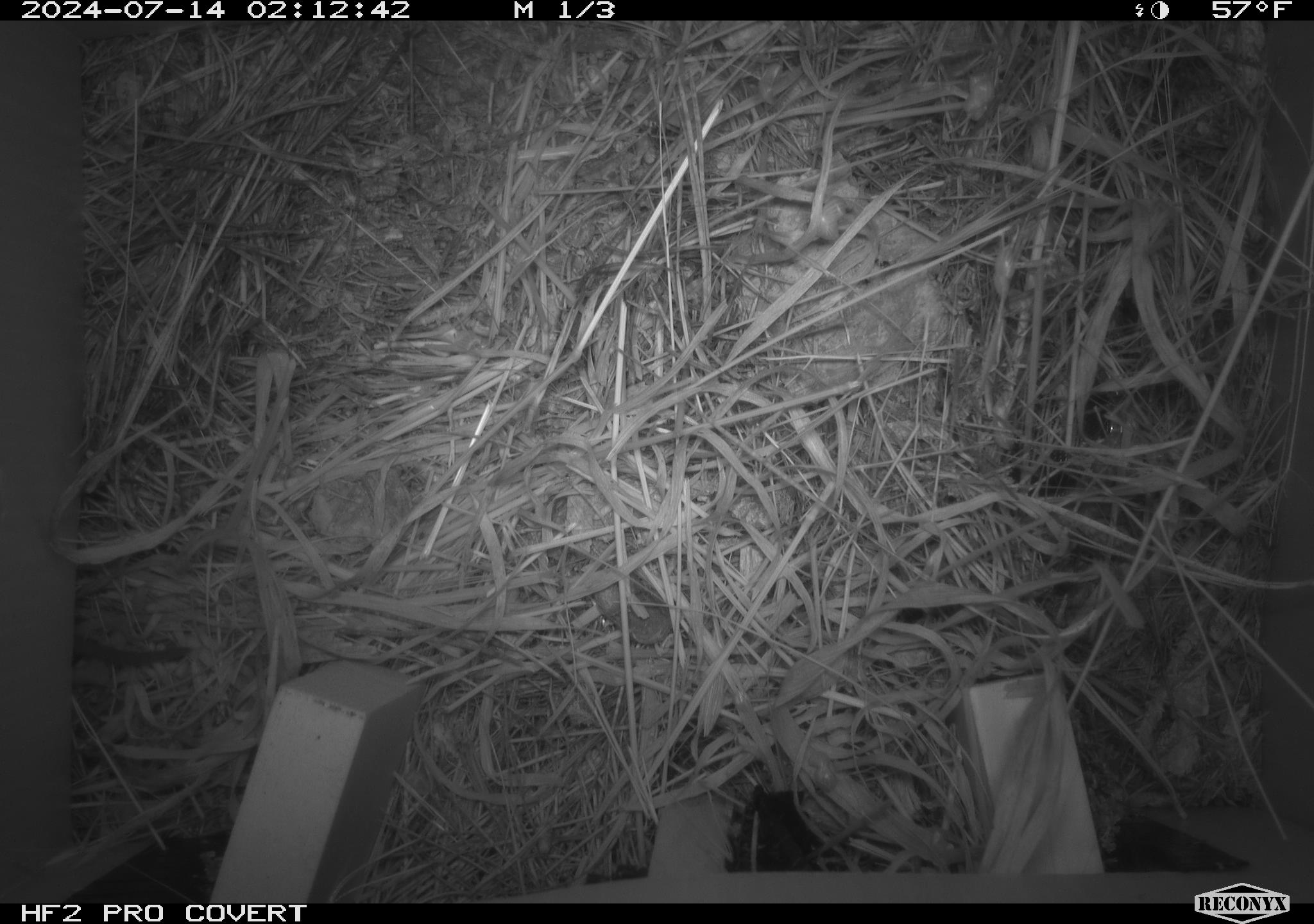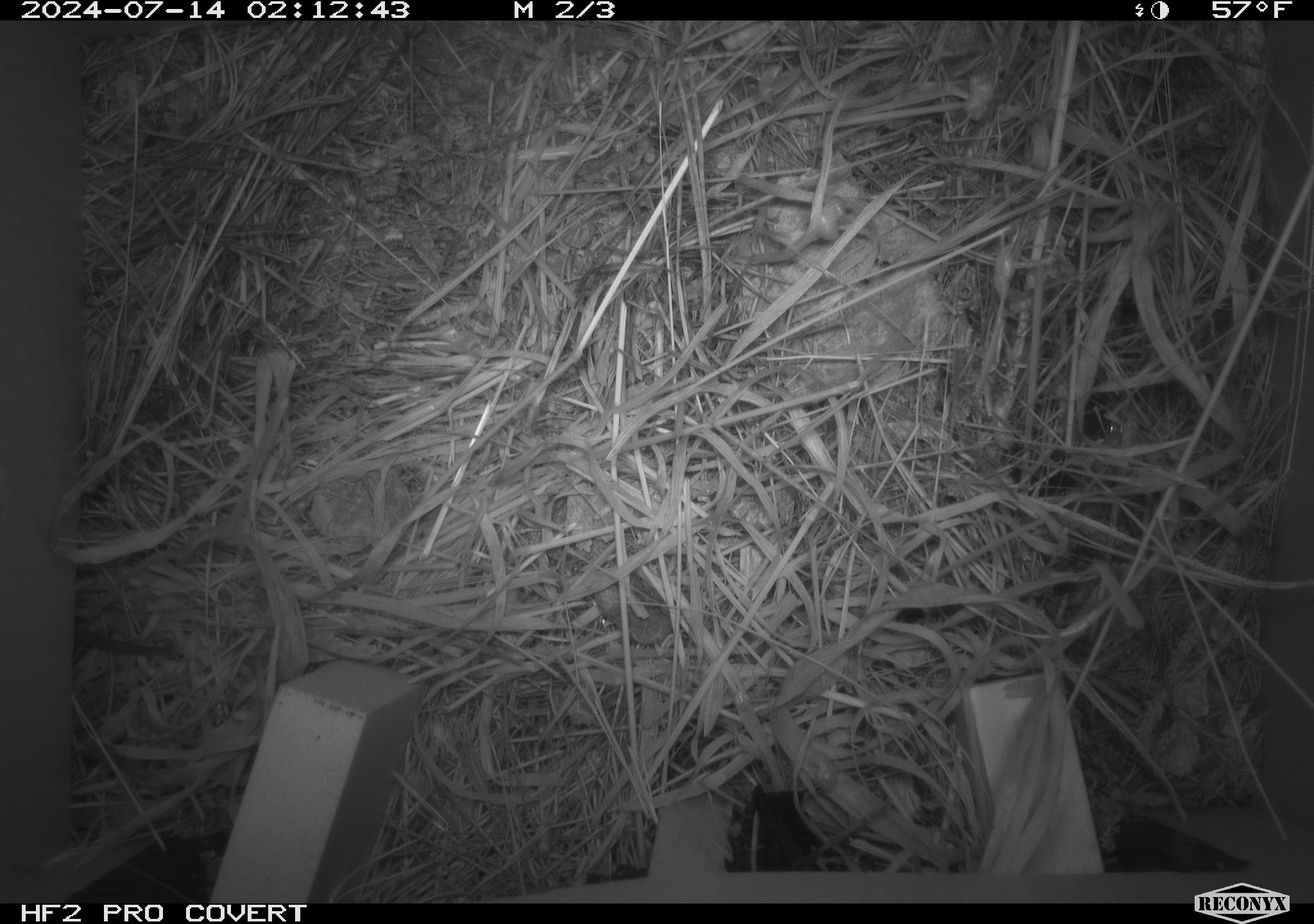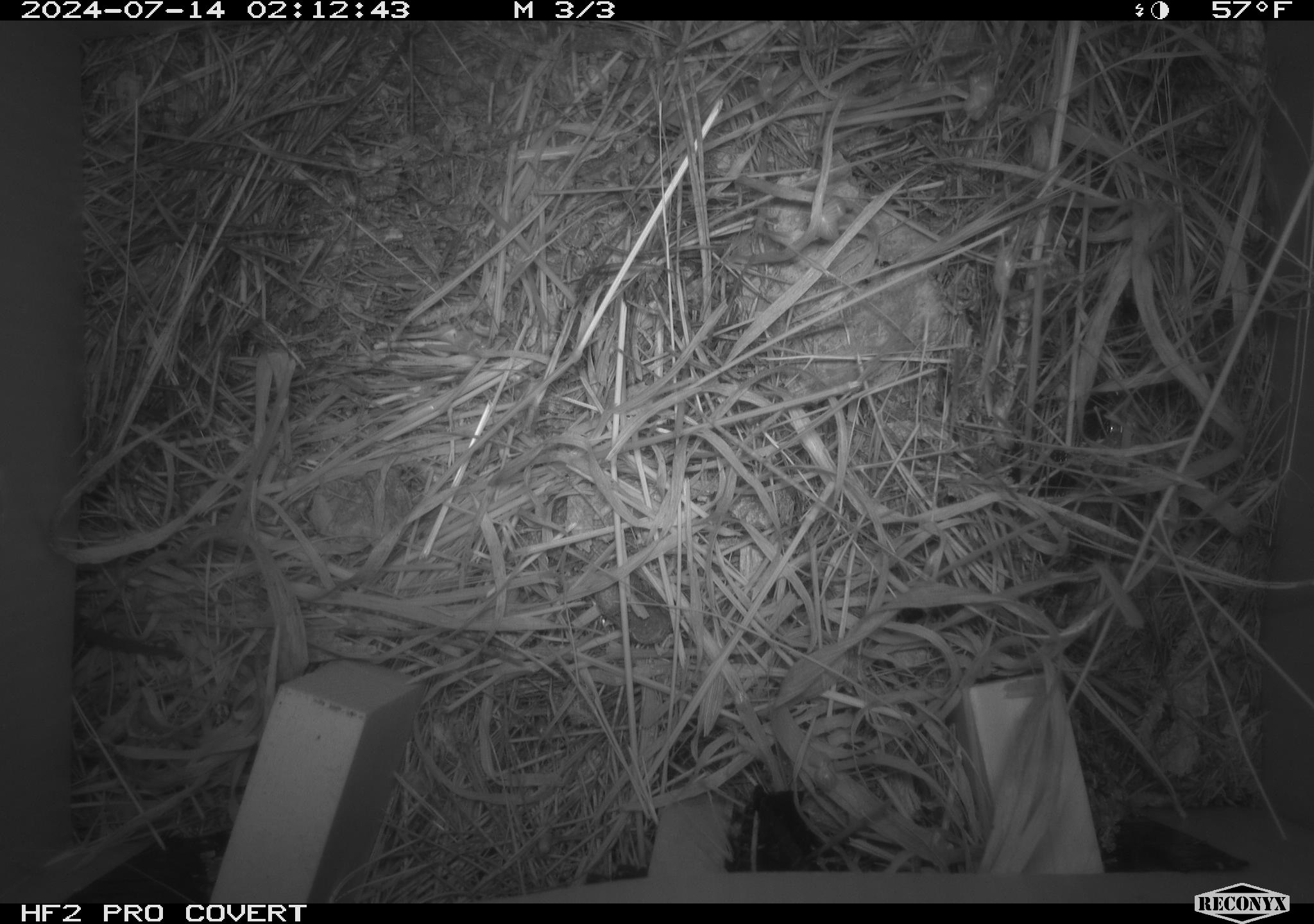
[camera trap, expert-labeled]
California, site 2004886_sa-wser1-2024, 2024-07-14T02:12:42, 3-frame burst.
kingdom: Animalia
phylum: Chordata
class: Mammalia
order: Rodentia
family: Cricetidae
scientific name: Arvicolinae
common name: voles, lemmings, and muskrats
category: arvicolinae subfamily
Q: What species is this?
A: Arvicolinae subfamily (voles, lemmings, and muskrats) (Arvicolinae).